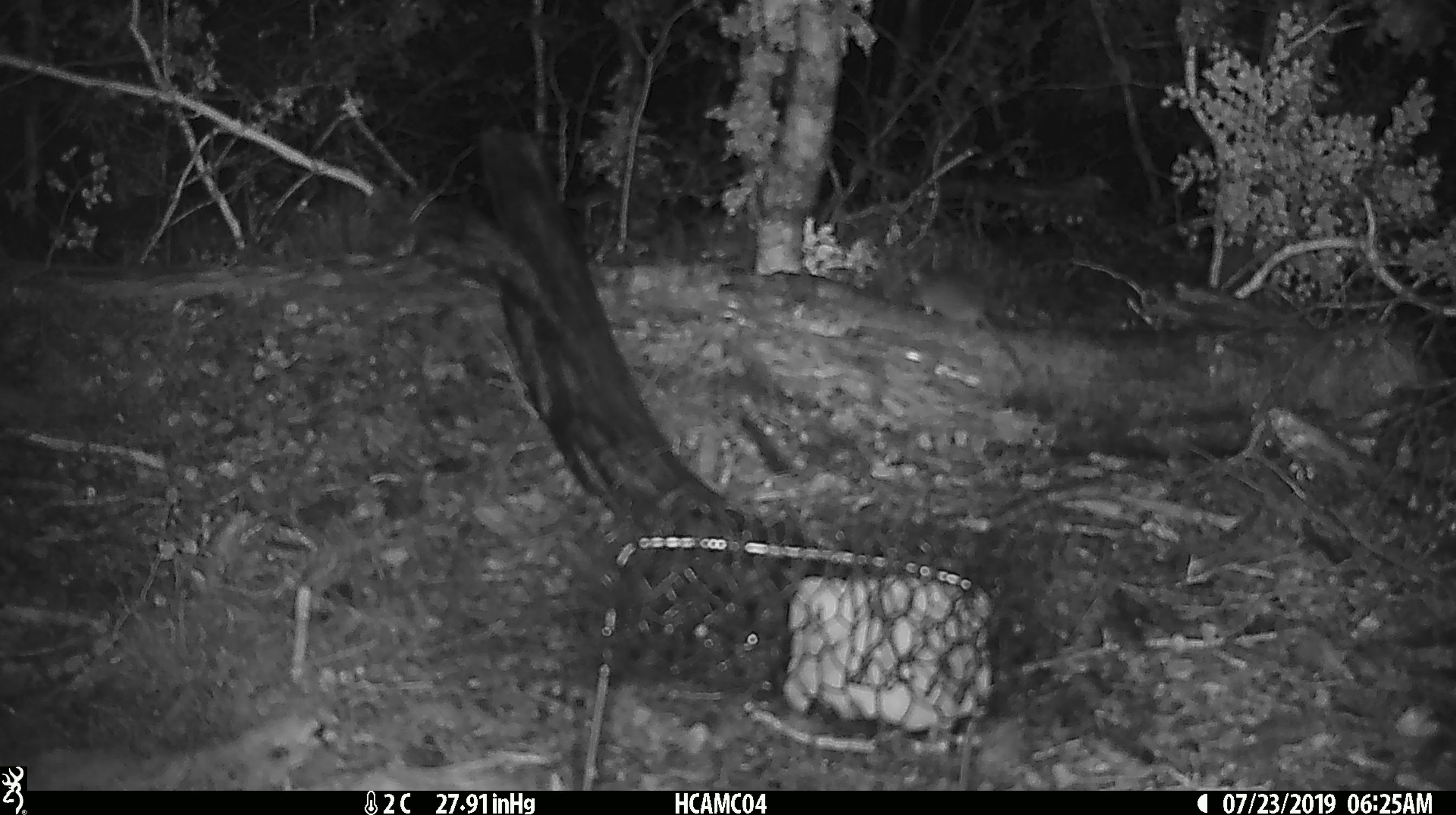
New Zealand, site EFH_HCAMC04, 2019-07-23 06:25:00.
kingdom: Animalia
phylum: Chordata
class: Mammalia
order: Rodentia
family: Muridae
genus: Mus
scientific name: Mus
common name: mouse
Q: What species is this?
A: Mouse (Mus).